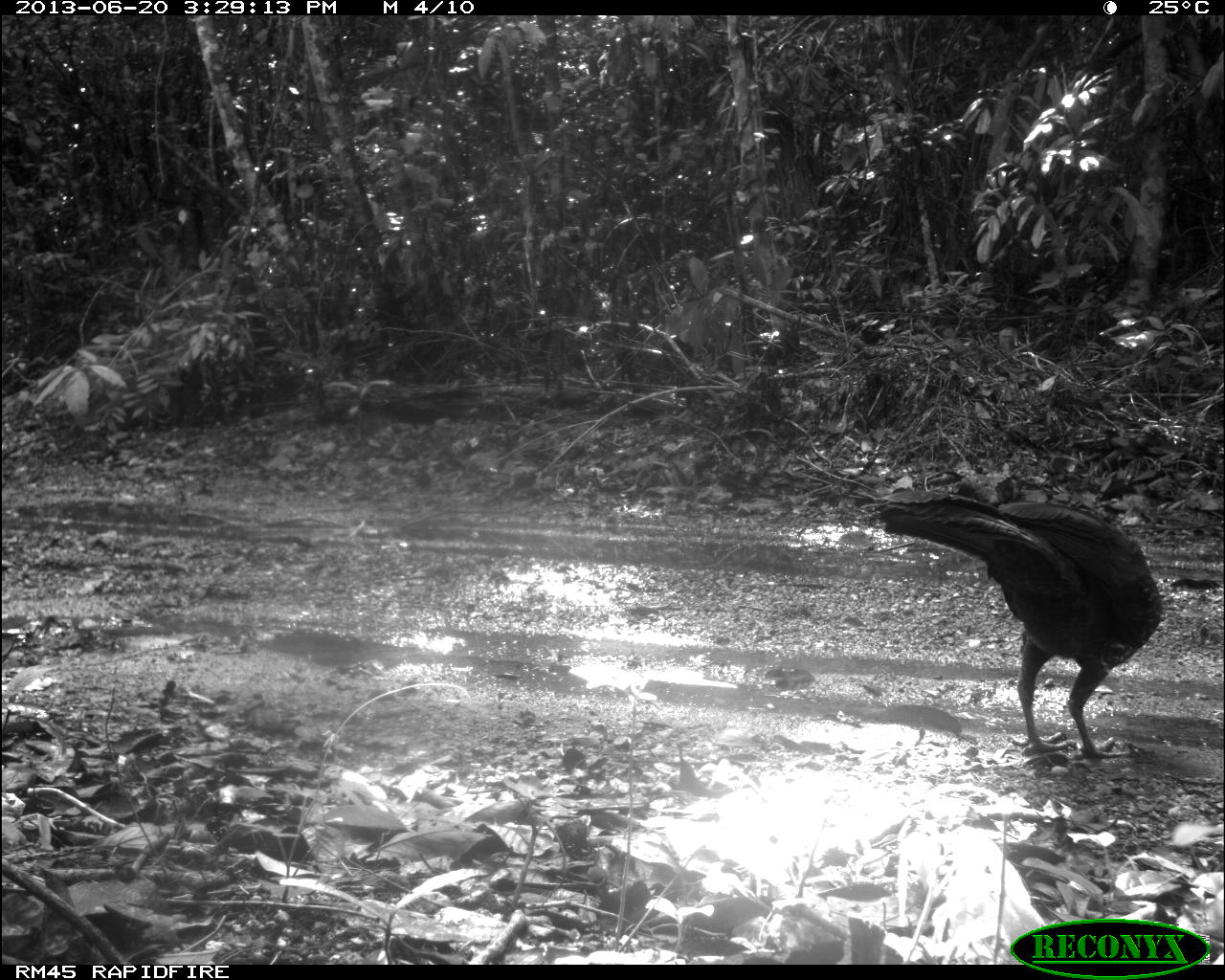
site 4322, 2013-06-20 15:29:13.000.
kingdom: Animalia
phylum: Chordata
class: Aves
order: Galliformes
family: Cracidae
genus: Penelope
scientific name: Penelope purpurascens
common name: crested guan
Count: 1.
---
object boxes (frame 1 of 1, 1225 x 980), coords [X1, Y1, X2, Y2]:
penelope purpurascens: [865, 483, 1162, 760]